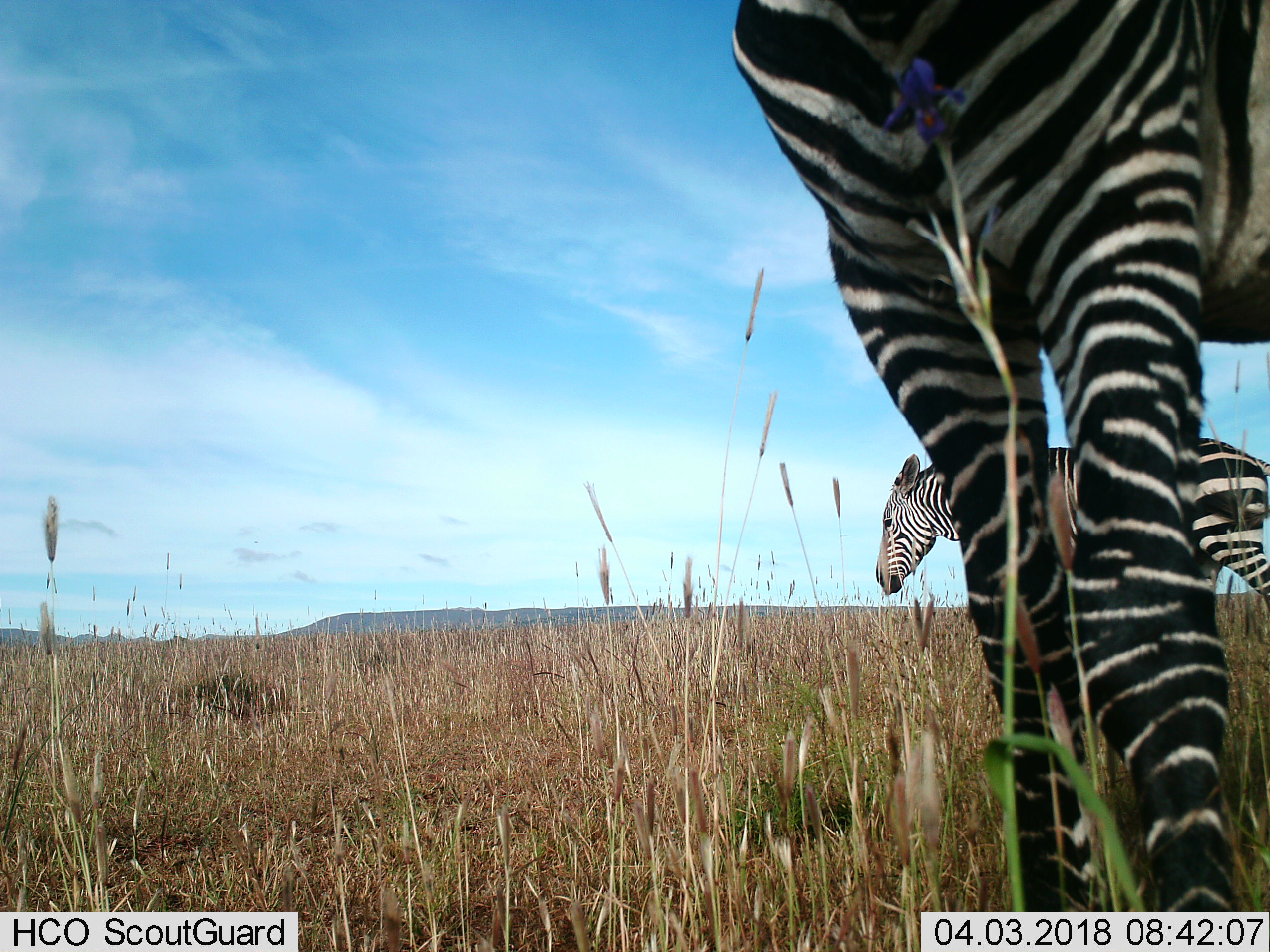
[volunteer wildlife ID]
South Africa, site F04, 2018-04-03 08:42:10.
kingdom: Animalia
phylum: Chordata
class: Mammalia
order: Perissodactyla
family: Equidae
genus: Equus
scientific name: Equus zebra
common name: mountain zebra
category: zebramountain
Zebramountain (mountain zebra) (Equus zebra), count 2. Behavior (volunteer vote fractions): standing 89%, resting 0%, moving 44%, interacting 0%. Young present (vote fraction): 0%. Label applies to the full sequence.